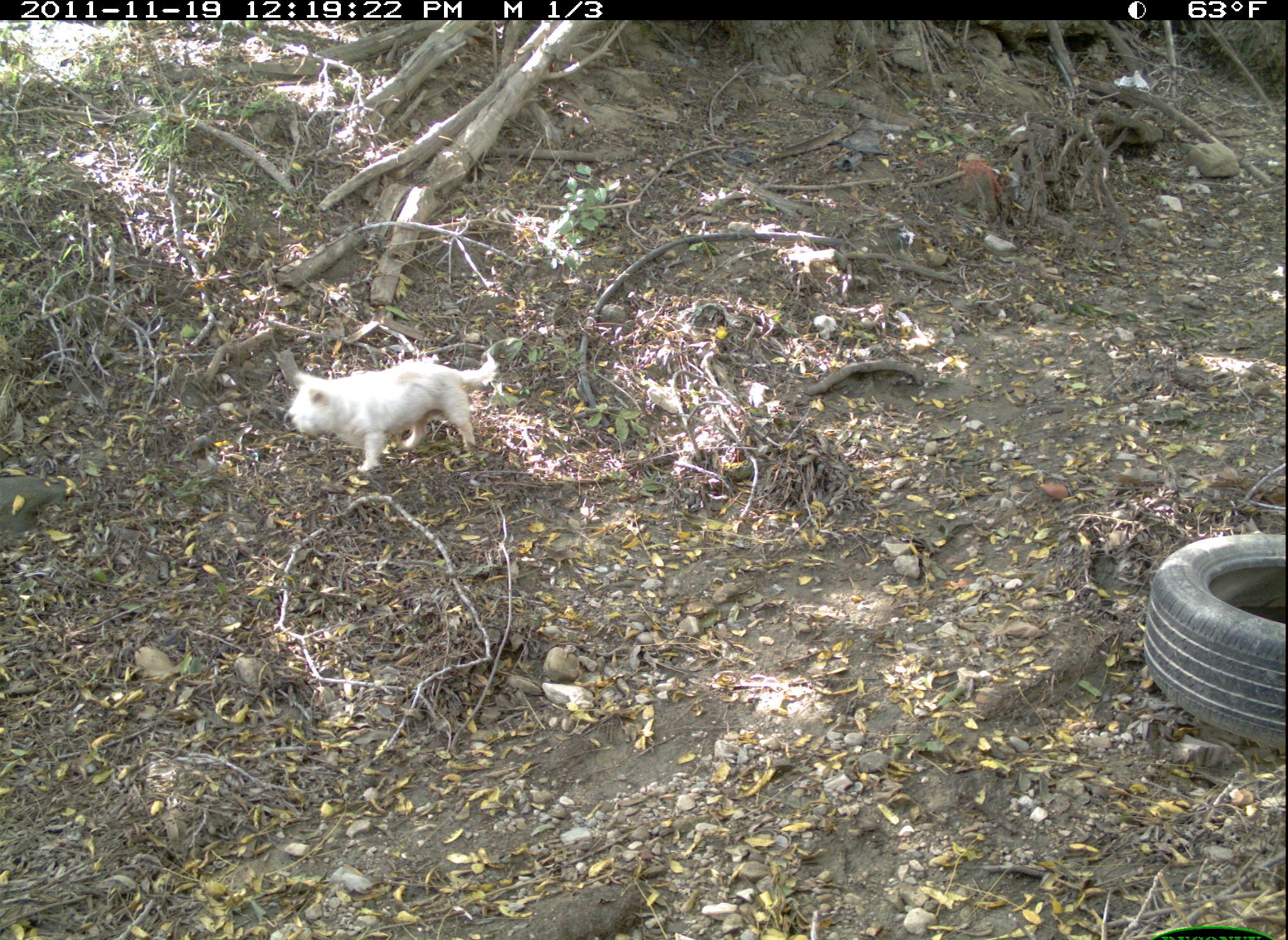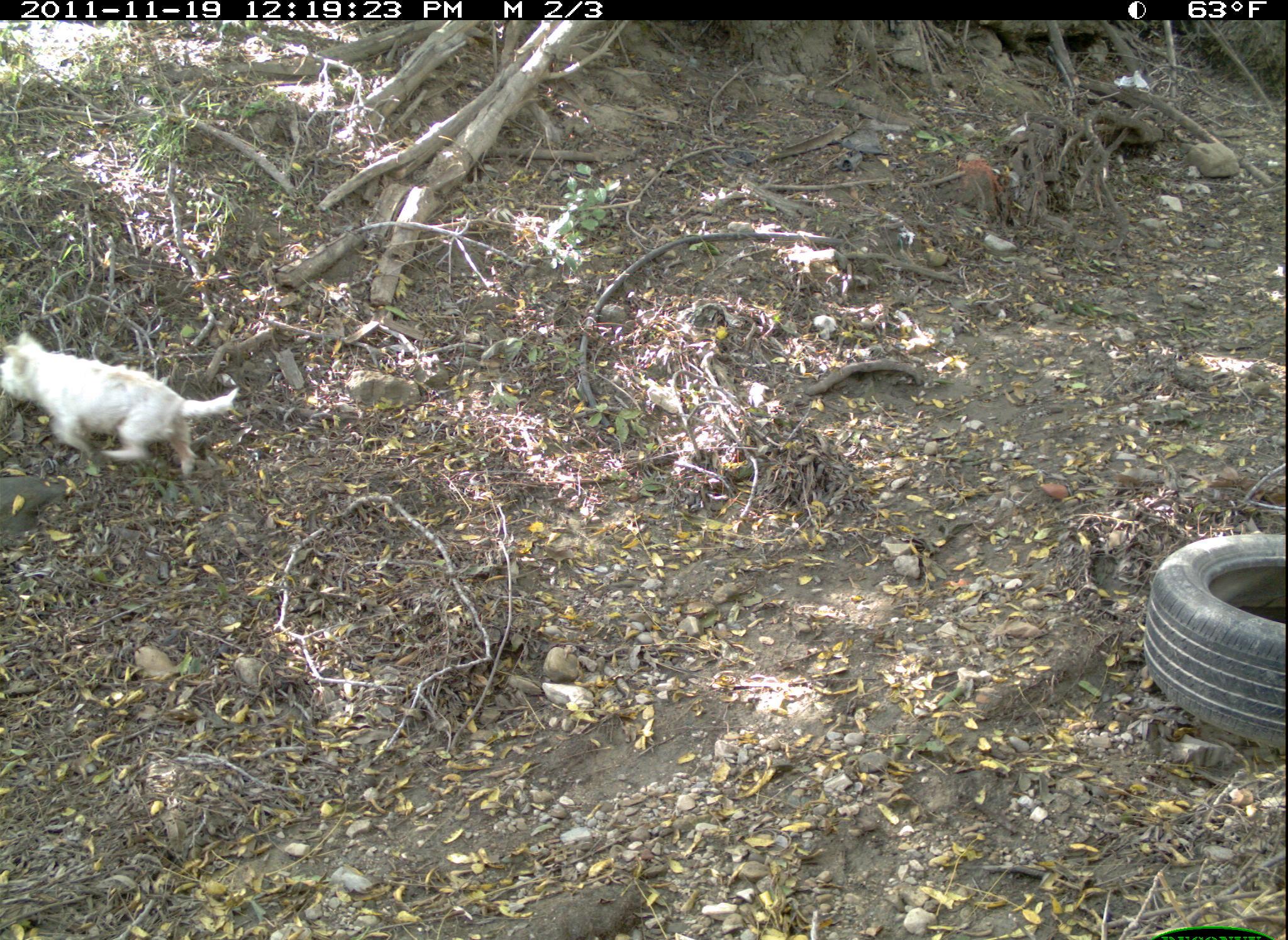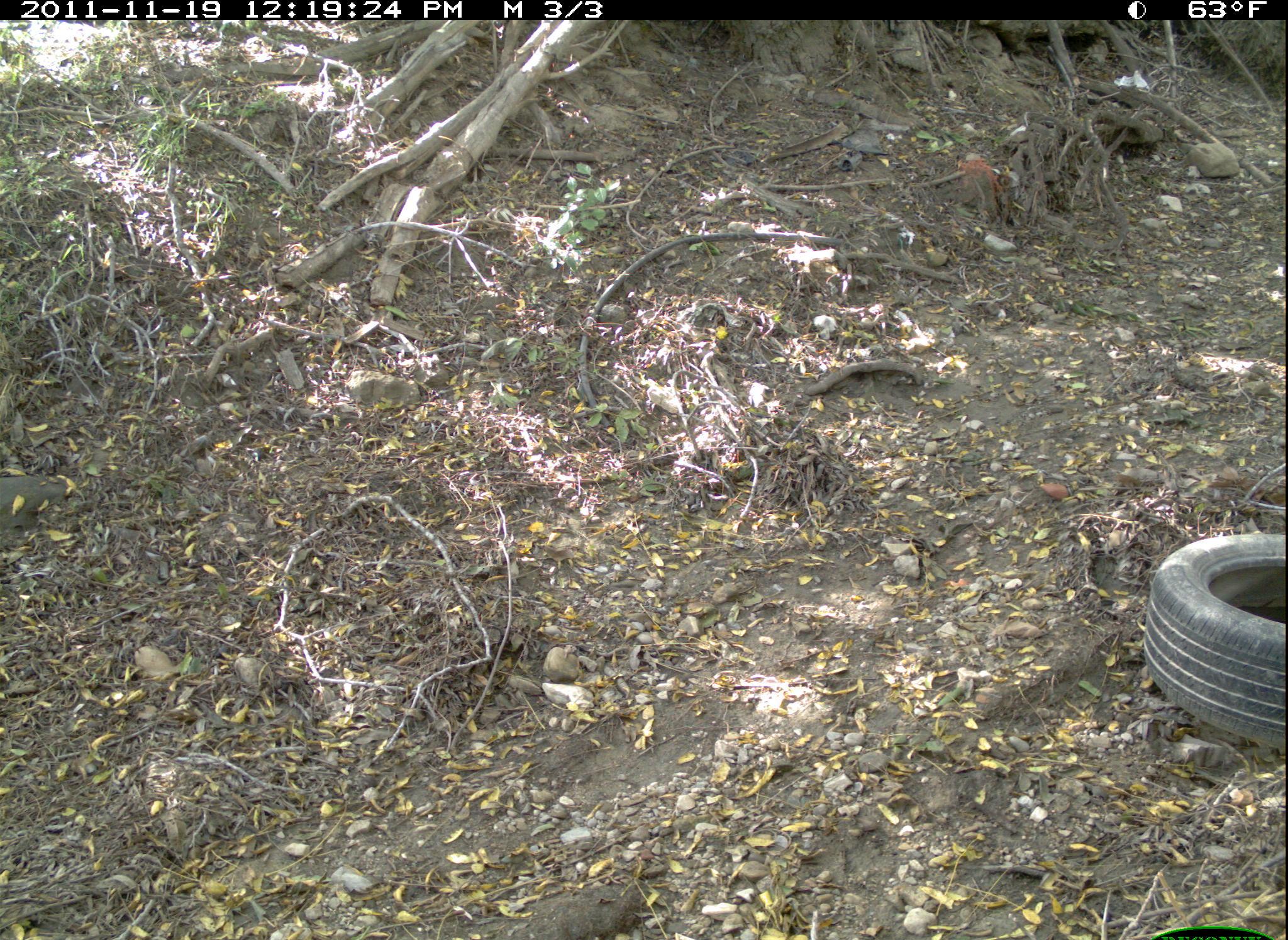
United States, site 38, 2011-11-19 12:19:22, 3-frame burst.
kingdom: Animalia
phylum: Chordata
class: Mammalia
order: Carnivora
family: Canidae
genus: Canis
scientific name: Canis familiaris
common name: domestic dog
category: dog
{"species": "dog (domestic dog) (Canis familiaris)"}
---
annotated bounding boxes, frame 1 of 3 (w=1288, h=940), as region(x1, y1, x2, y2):
dog: region(279, 350, 506, 478)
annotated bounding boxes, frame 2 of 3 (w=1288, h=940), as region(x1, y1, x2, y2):
dog: region(0, 321, 248, 493)